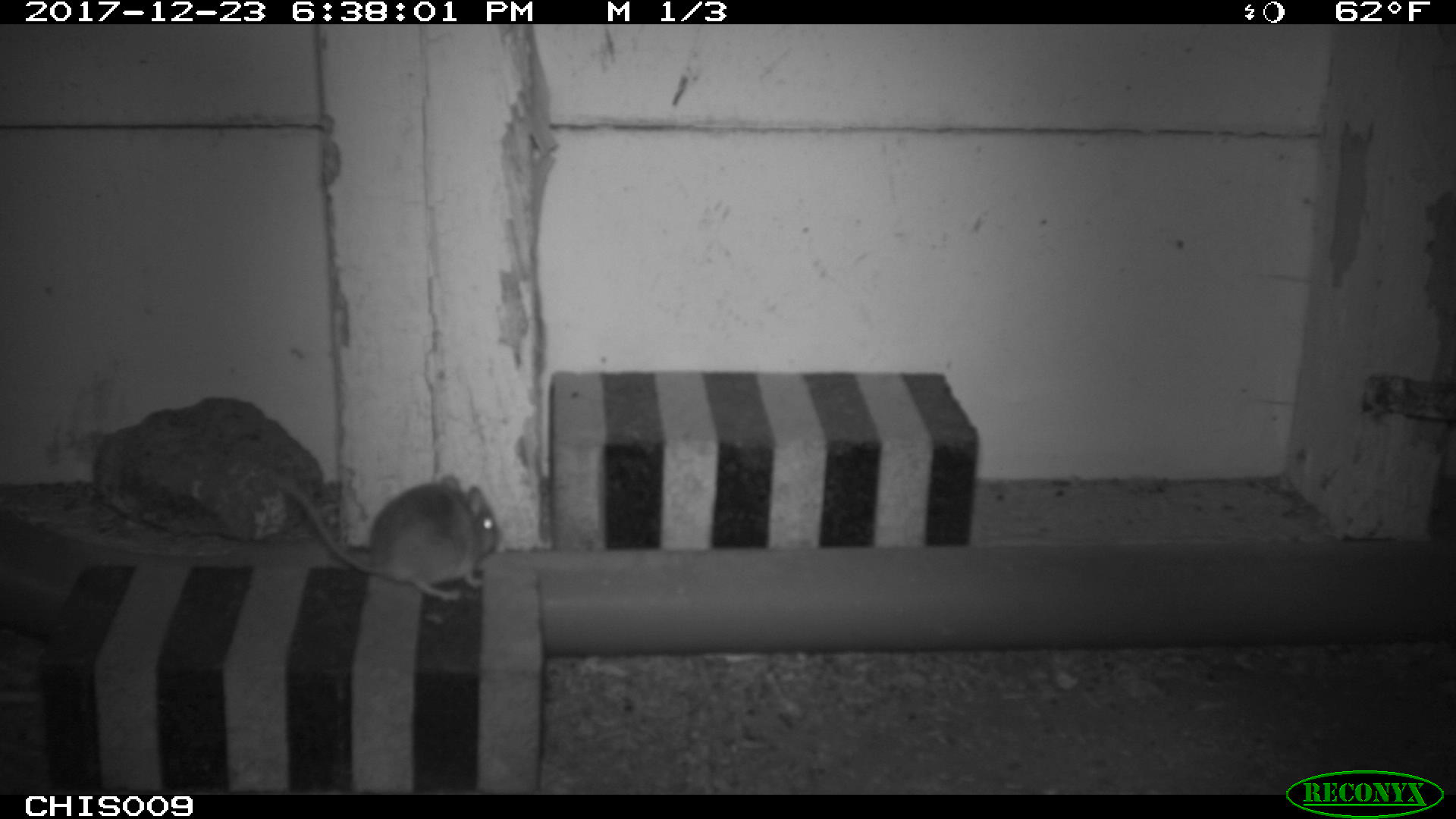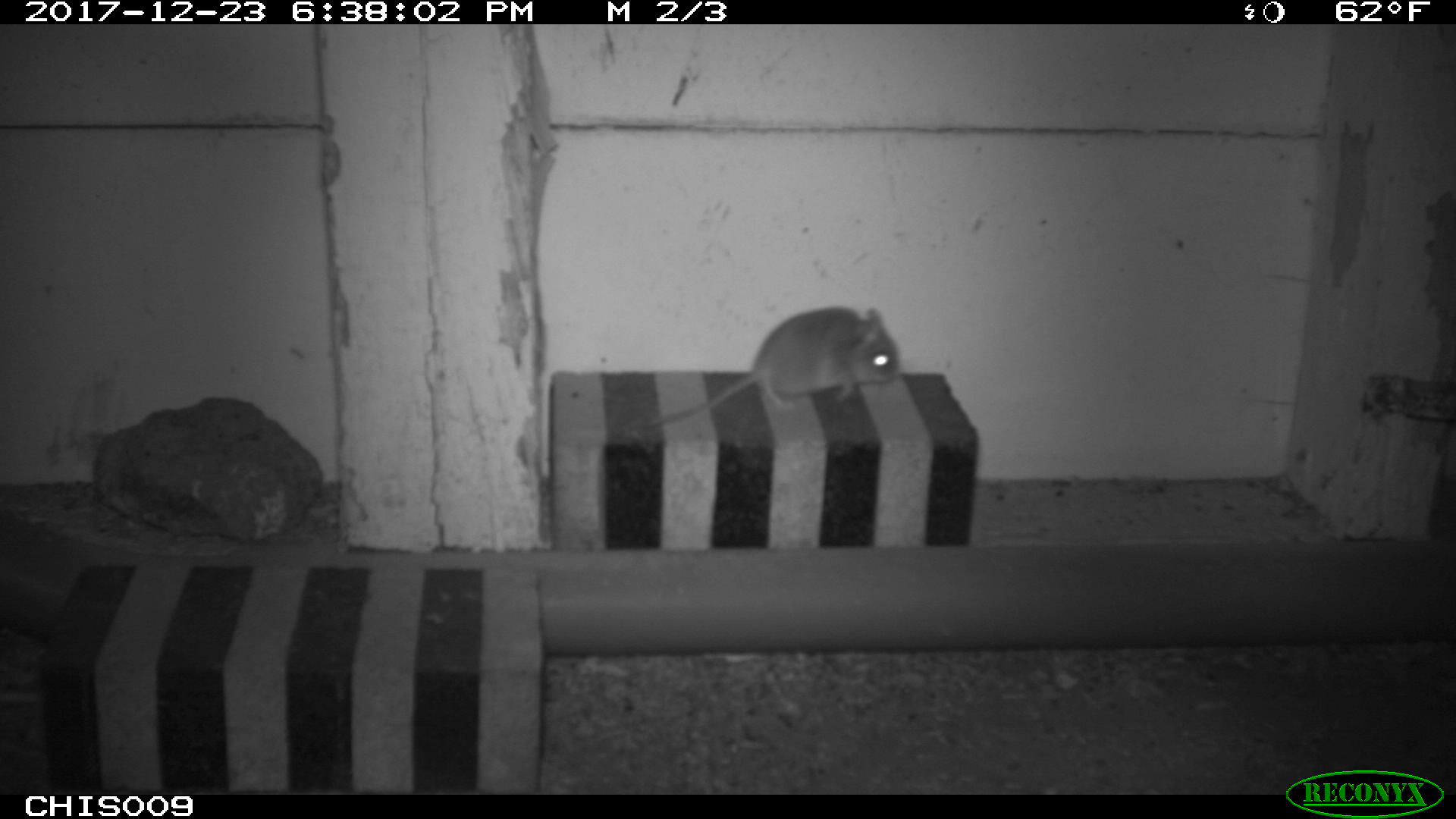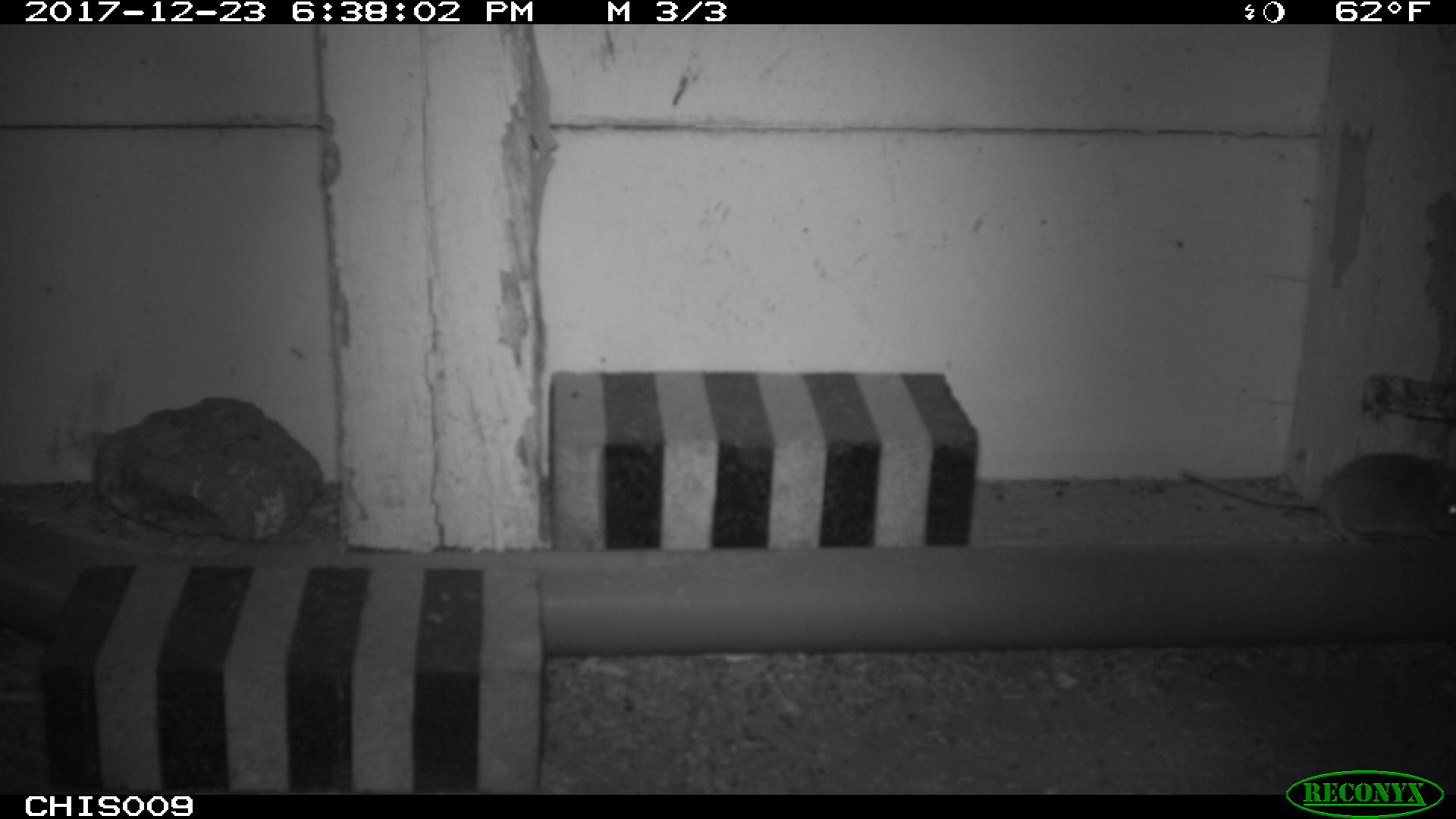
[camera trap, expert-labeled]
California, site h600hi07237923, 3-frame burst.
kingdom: Animalia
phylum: Chordata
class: Mammalia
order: Rodentia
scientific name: Rodentia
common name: rodent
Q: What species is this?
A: Rodent (Rodentia).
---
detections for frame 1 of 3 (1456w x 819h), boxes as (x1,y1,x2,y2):
rodent: (271,474,499,600)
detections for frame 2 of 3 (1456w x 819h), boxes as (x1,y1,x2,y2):
rodent: (650,300,899,425)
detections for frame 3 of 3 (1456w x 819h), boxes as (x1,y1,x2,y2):
rodent: (1179,451,1455,544)